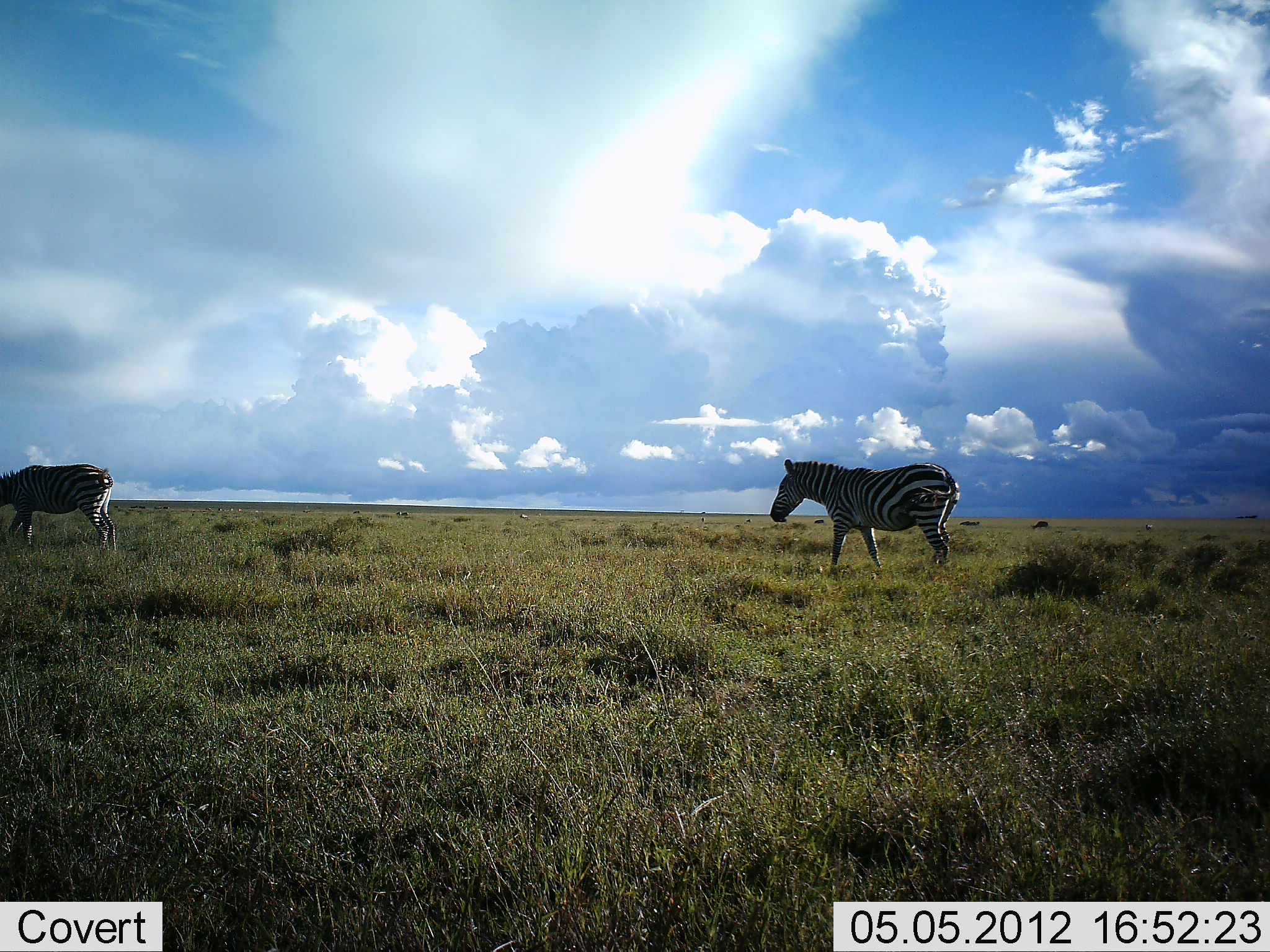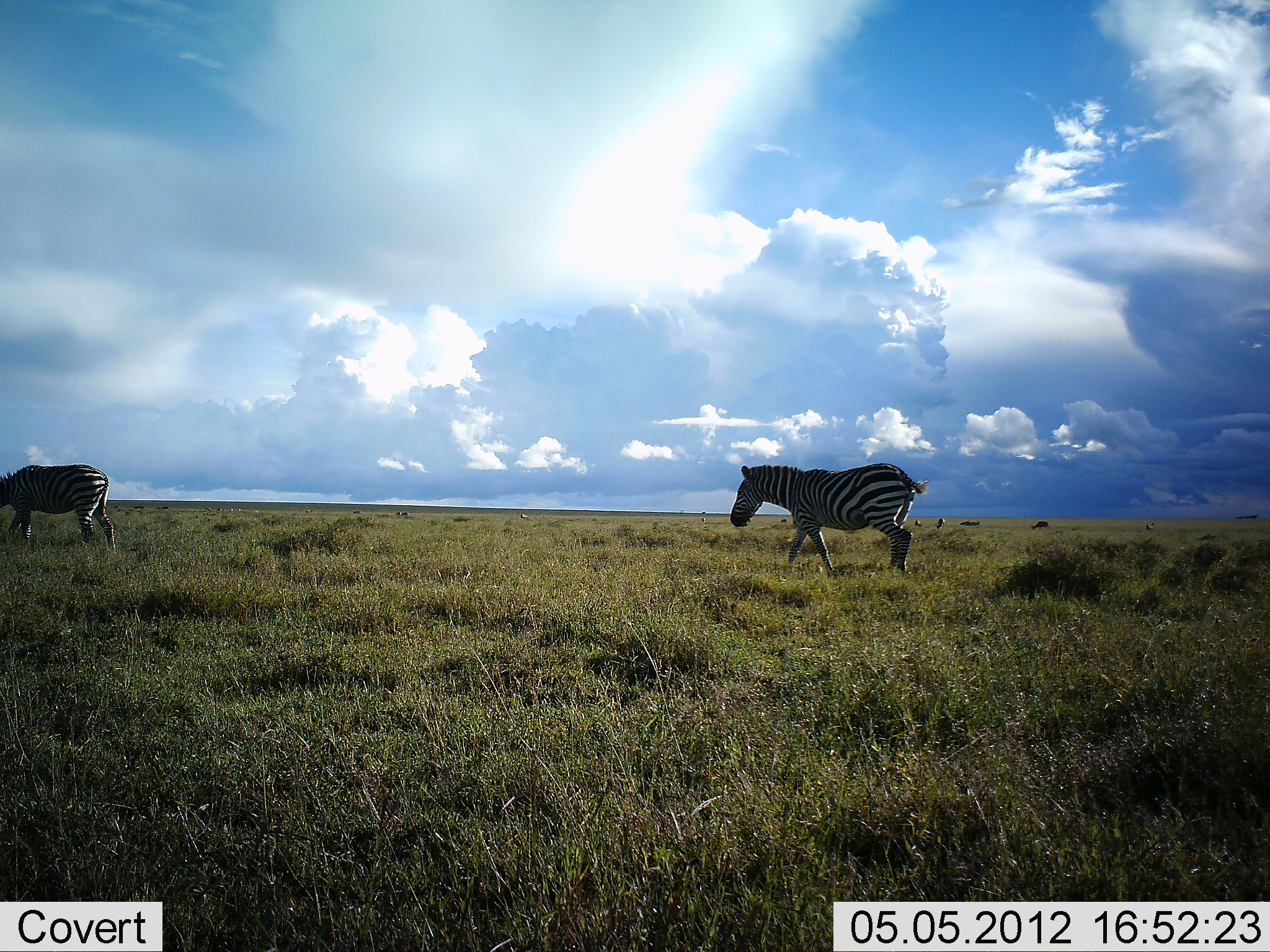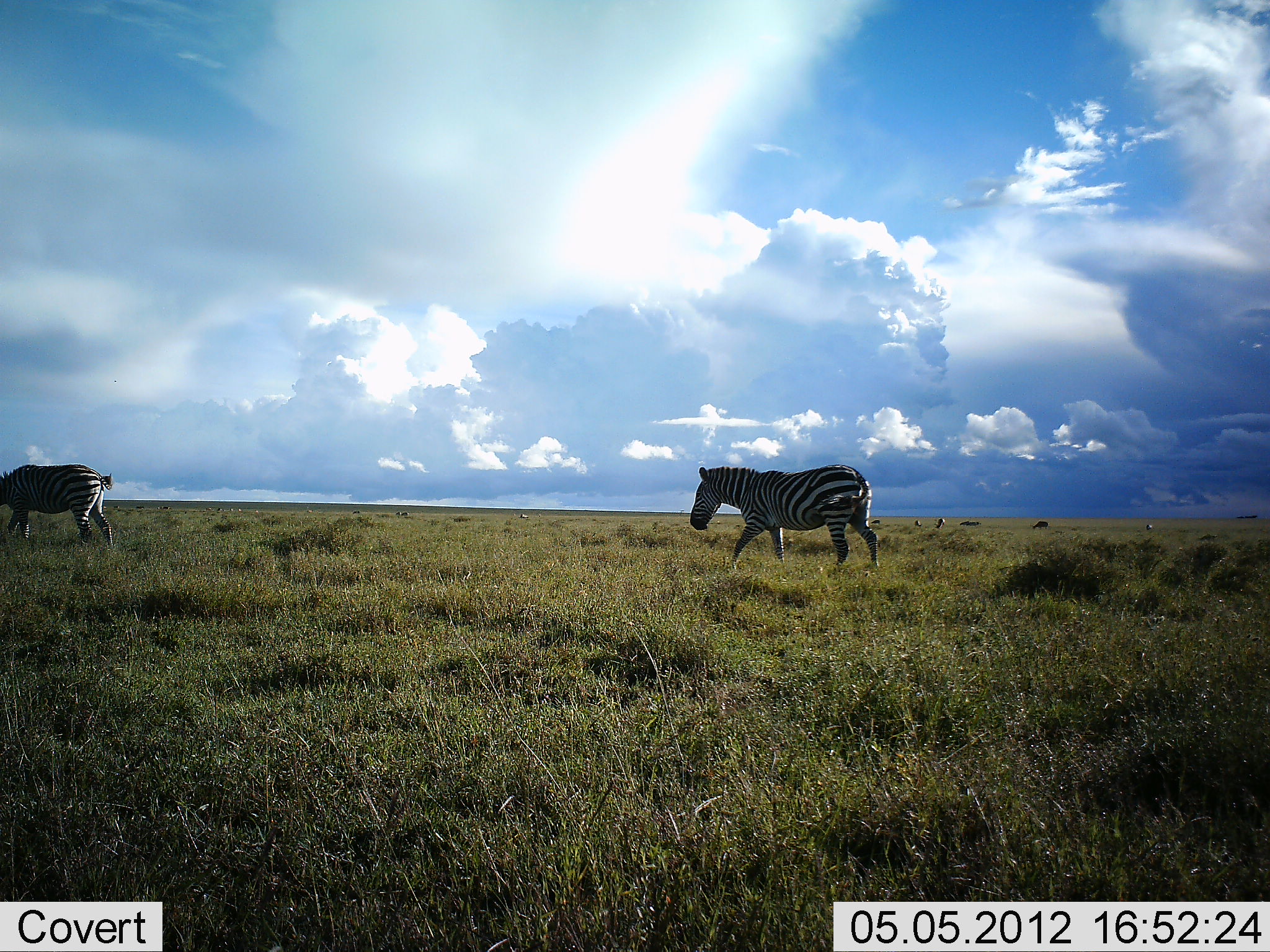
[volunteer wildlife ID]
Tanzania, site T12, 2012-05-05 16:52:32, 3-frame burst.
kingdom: Animalia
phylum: Chordata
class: Mammalia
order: Perissodactyla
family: Equidae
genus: Equus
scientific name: Equus quagga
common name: plains zebra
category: zebra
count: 2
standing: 18%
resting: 0%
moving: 100%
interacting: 0%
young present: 0%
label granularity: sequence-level